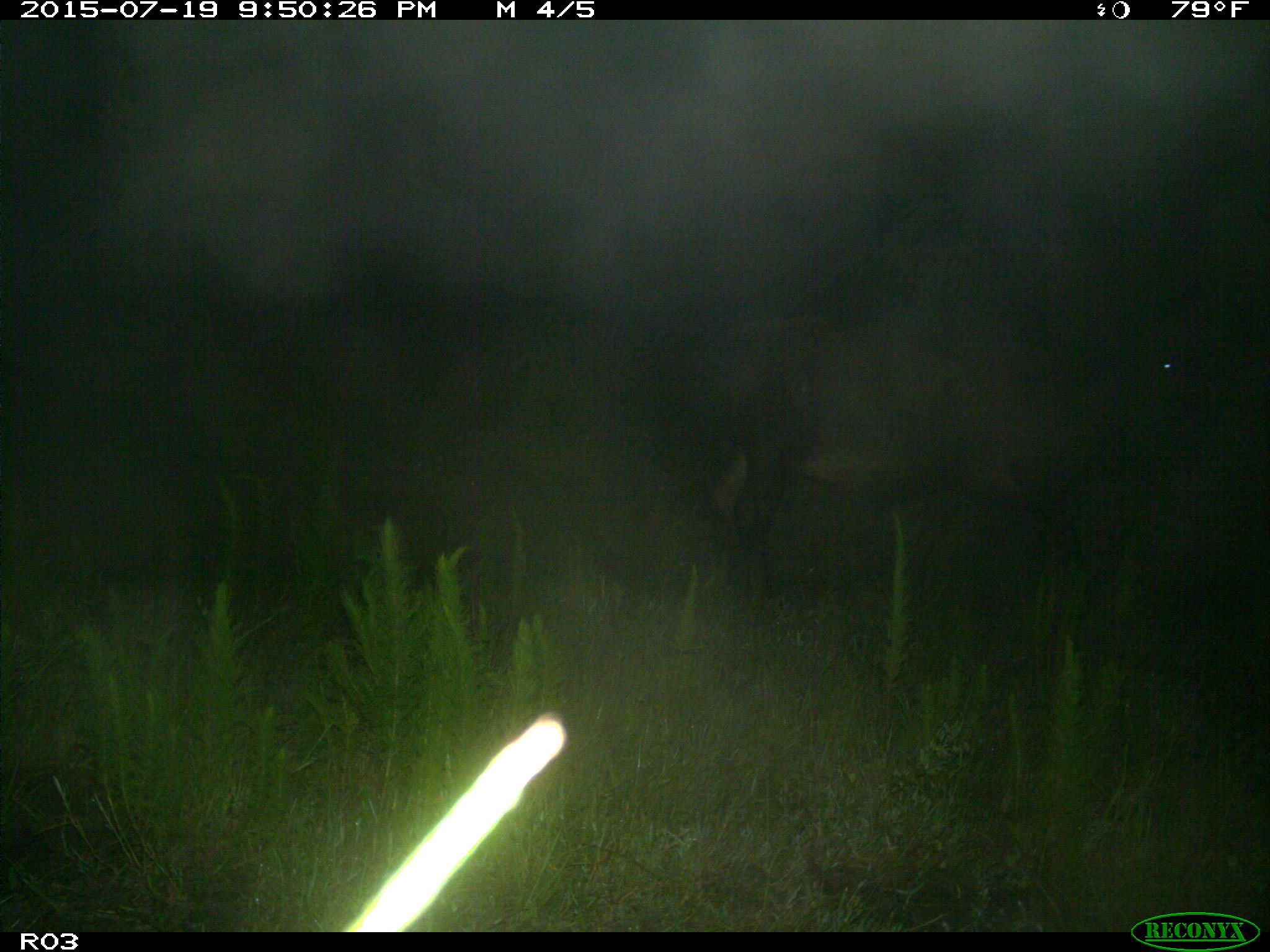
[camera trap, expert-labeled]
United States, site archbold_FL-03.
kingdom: Animalia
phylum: Chordata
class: Mammalia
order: Artiodactyla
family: Bovidae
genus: Bos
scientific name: Bos taurus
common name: domestic cow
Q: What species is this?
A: Bos taurus (domestic cow).